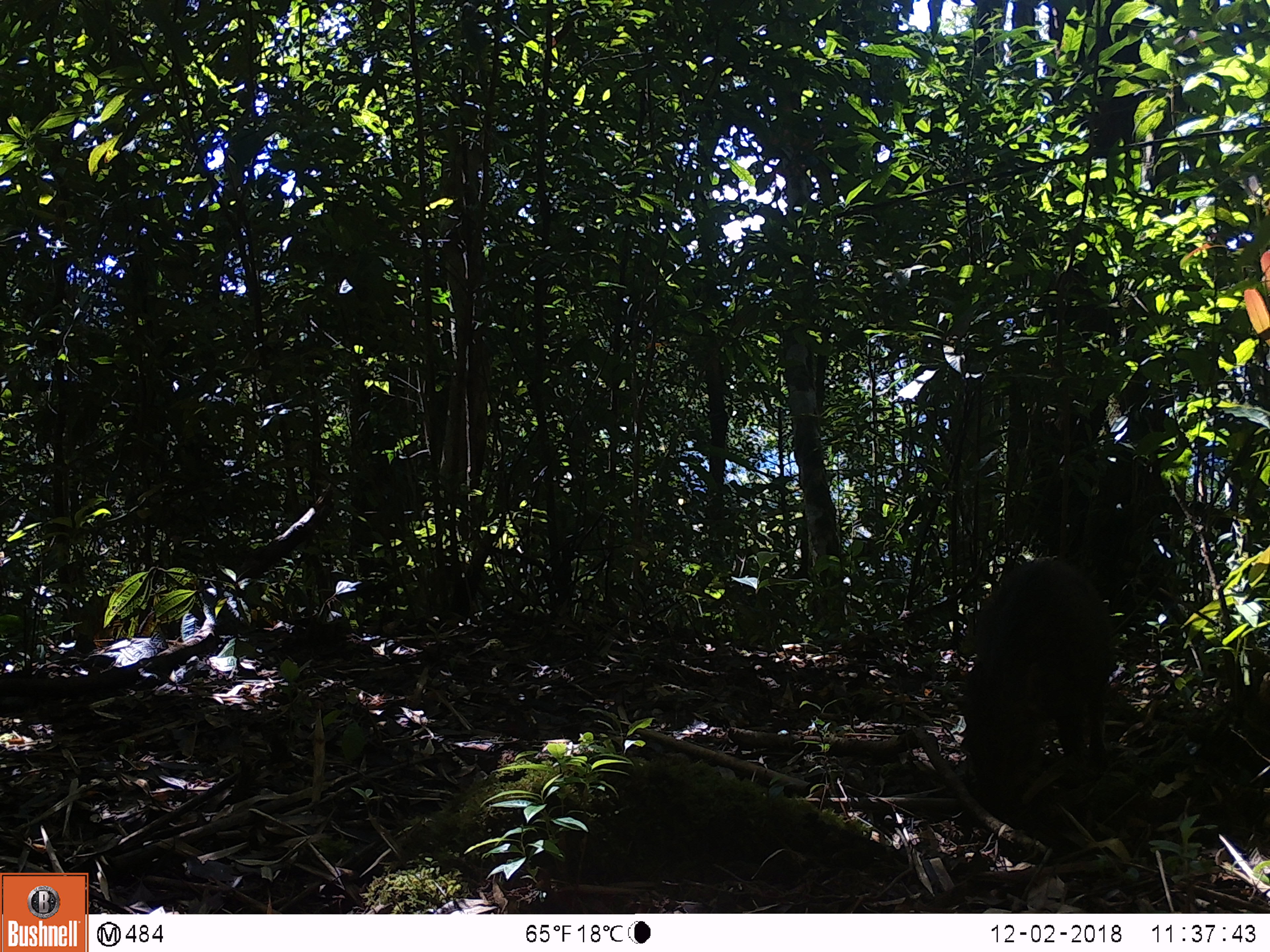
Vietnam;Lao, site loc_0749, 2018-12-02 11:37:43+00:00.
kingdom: Animalia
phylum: Chordata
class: Mammalia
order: Artiodactyla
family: Suidae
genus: Sus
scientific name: Sus scrofa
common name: eurasian wild pig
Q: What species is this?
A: Eurasian wild pig (Sus scrofa).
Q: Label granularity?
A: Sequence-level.